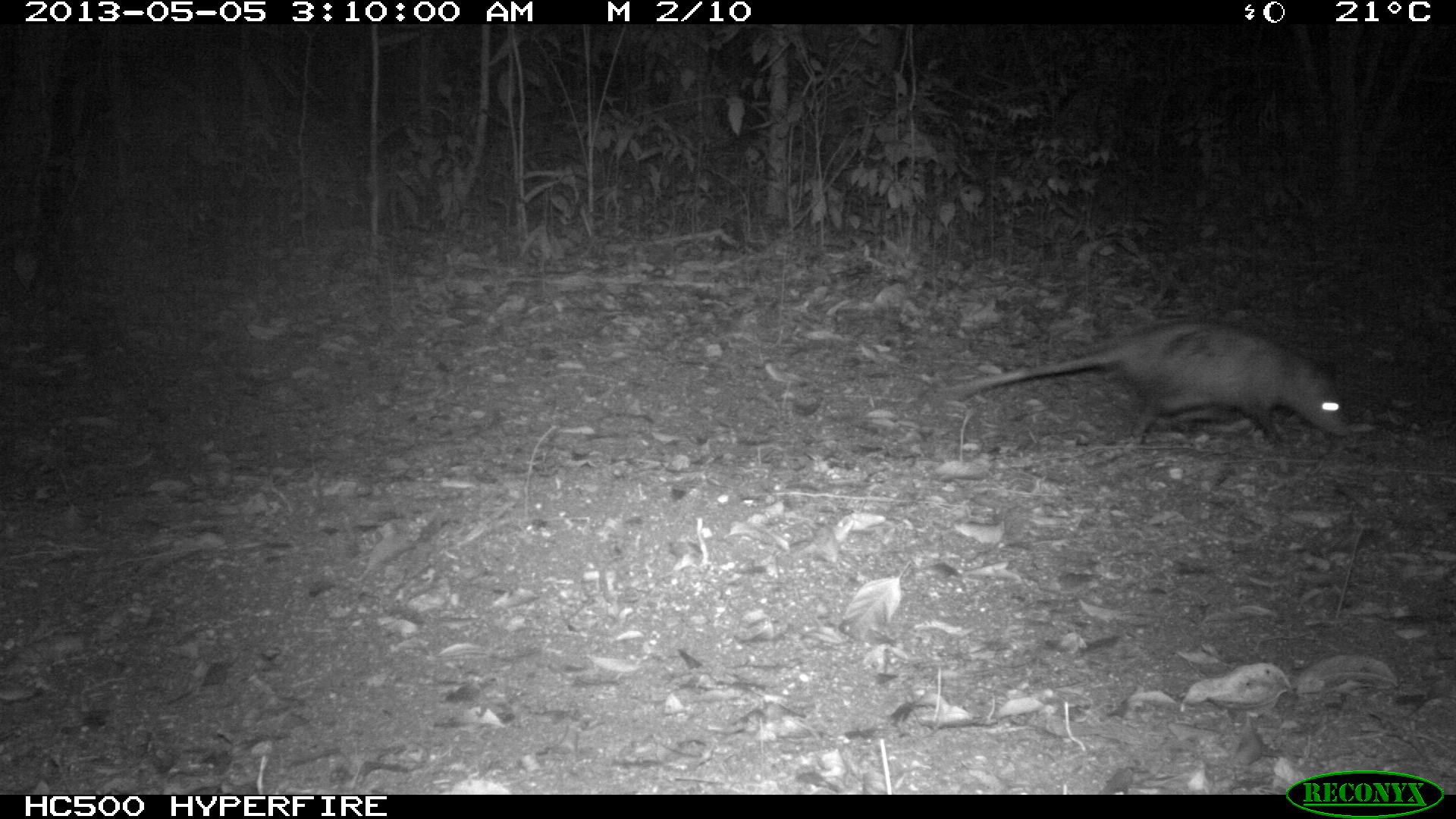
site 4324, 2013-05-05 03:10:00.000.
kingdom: Animalia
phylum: Chordata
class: Mammalia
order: Didelphimorphia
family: Didelphidae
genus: Didelphis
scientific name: Didelphis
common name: american opossums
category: didelphis sp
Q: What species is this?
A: Didelphis sp (american opossums) (Didelphis).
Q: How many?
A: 1.